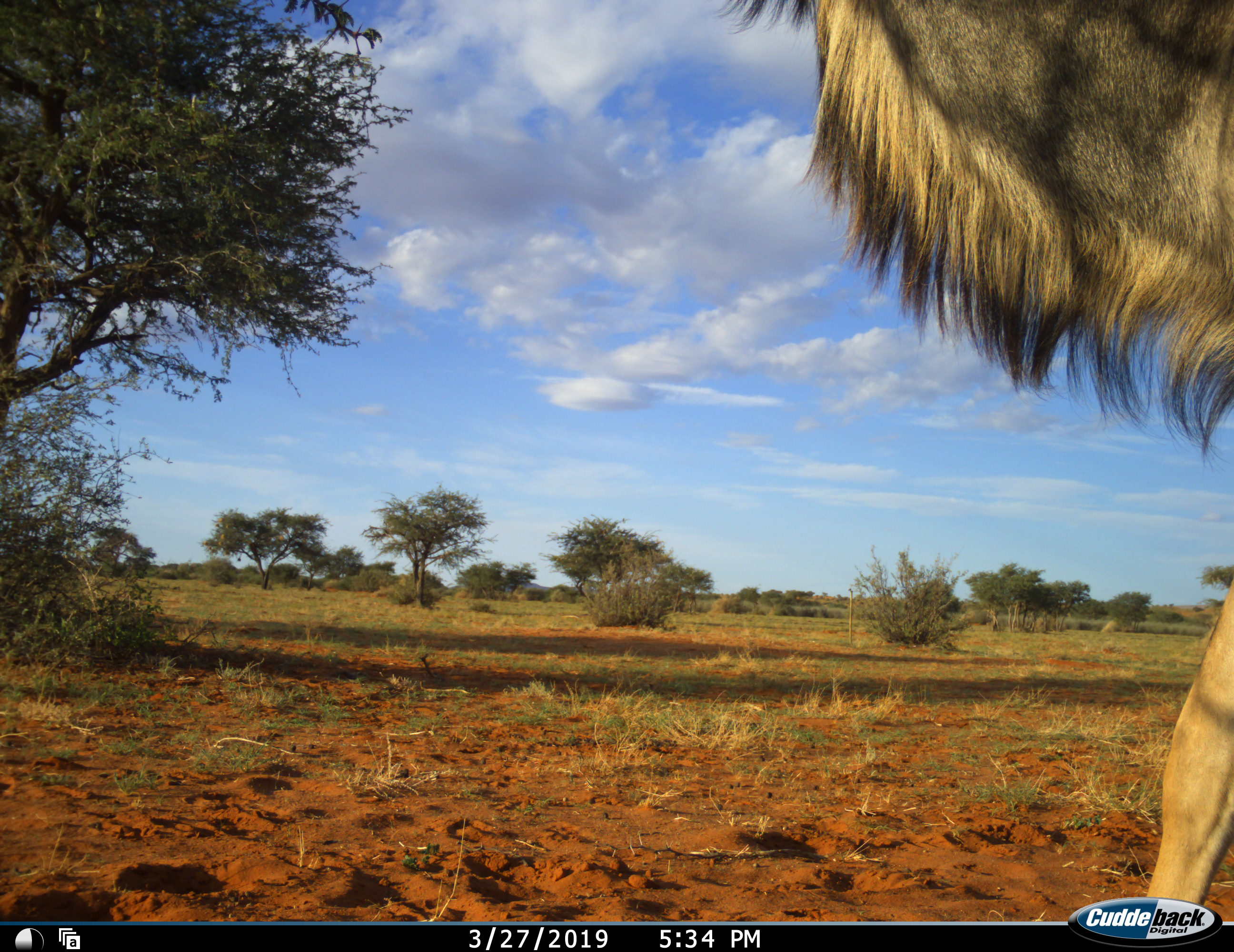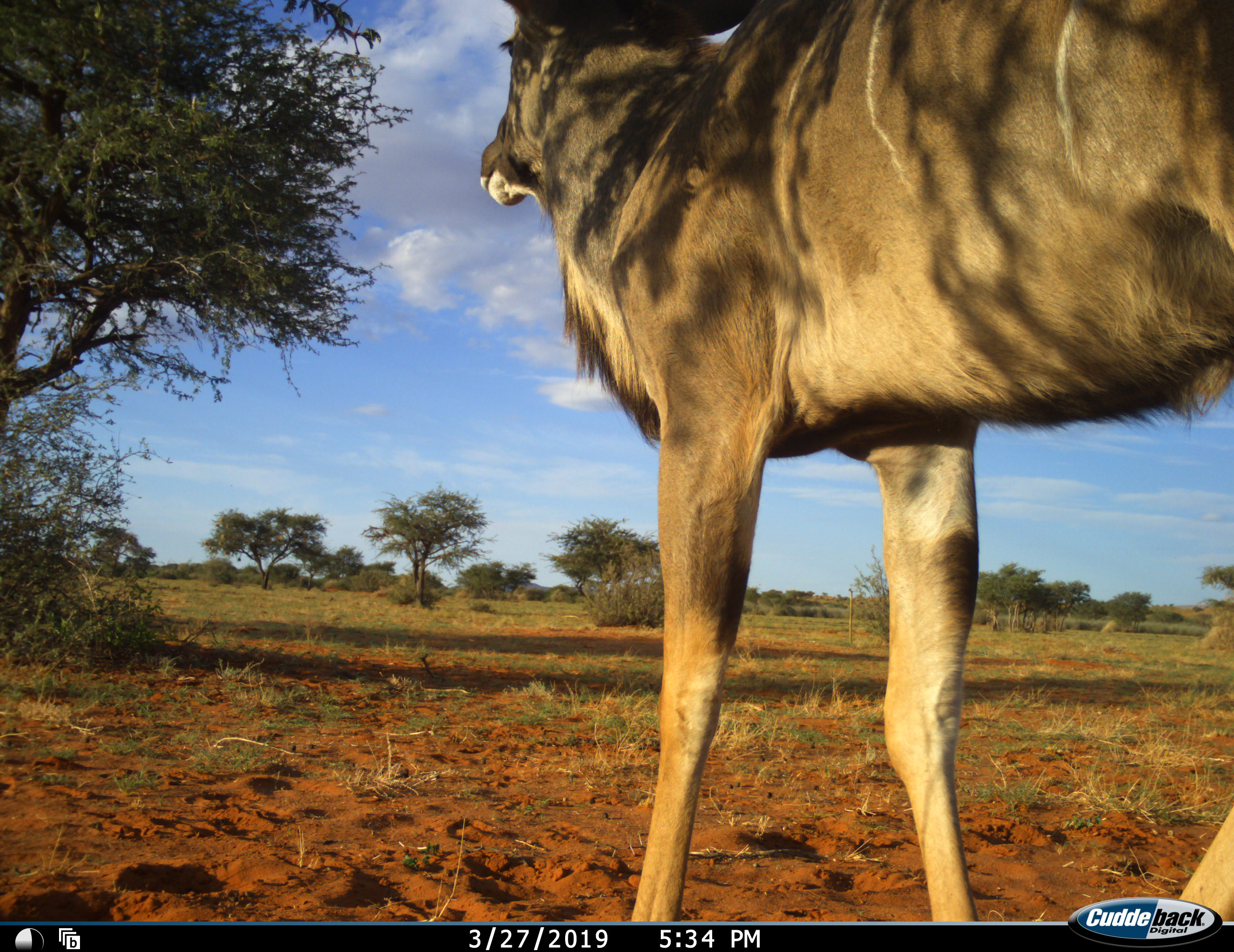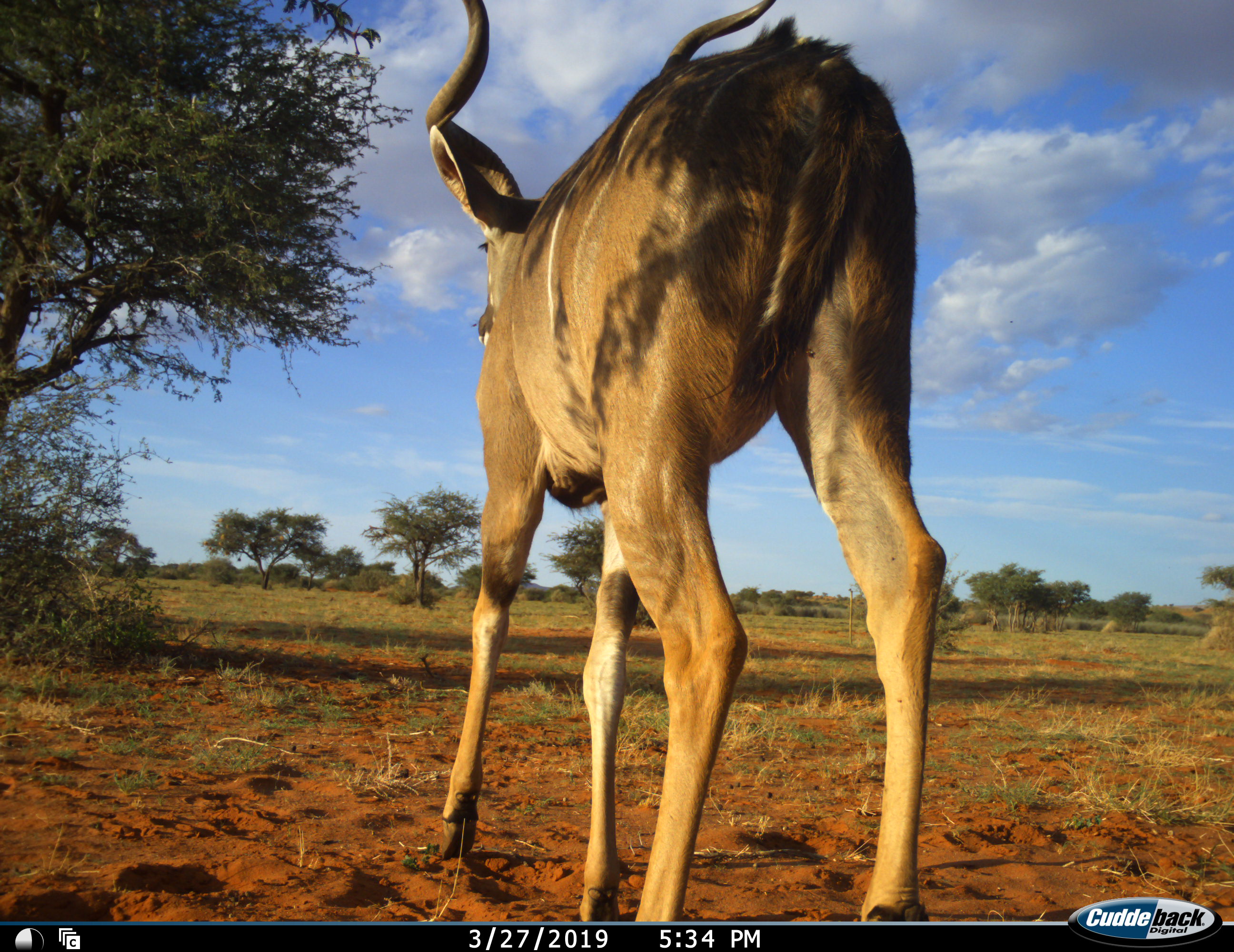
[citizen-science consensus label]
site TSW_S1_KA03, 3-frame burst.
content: unidentified animal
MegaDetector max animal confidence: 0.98